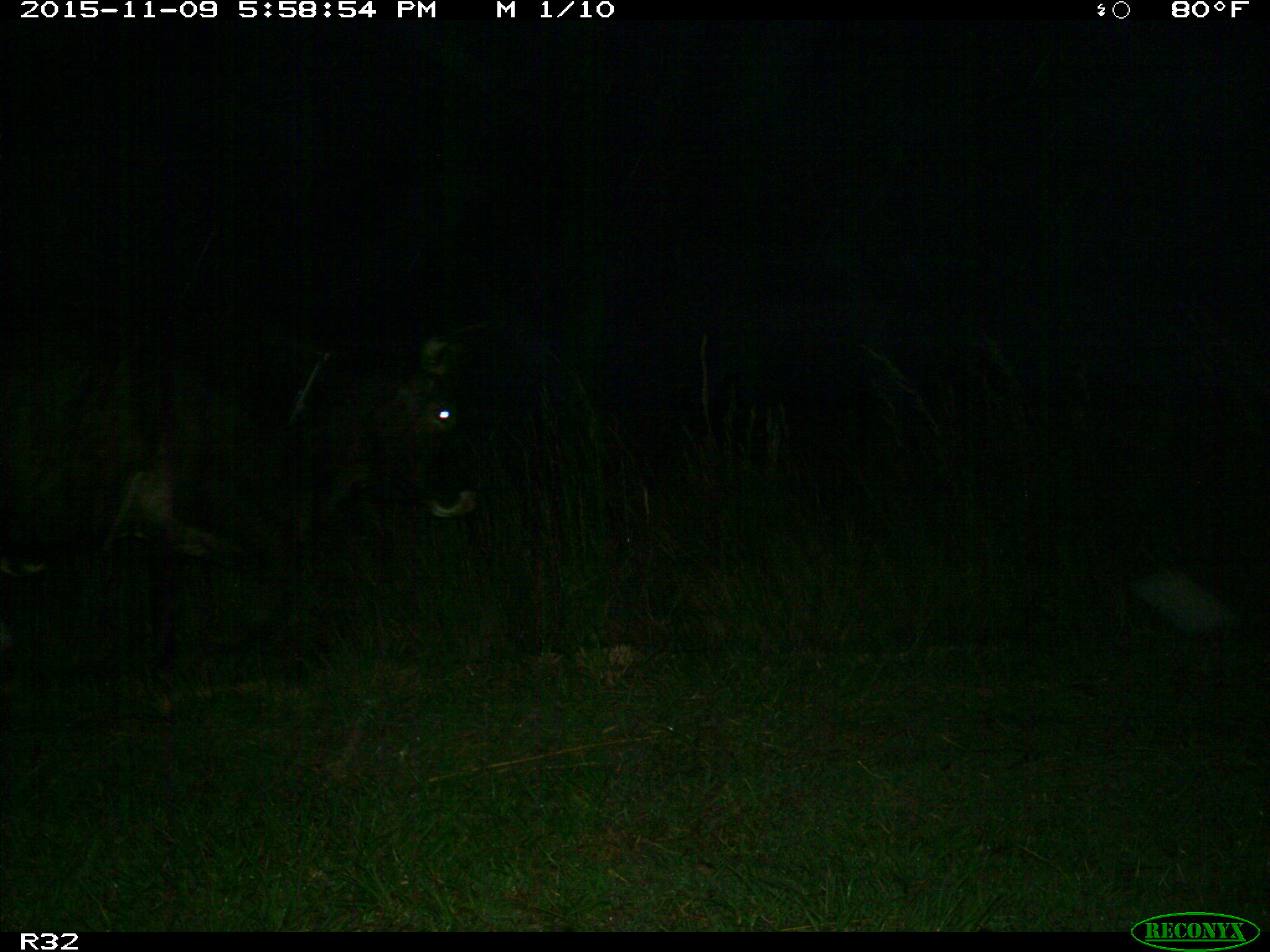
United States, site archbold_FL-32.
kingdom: Animalia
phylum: Chordata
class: Mammalia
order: Artiodactyla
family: Bovidae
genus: Bos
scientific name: Bos taurus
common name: domestic cow